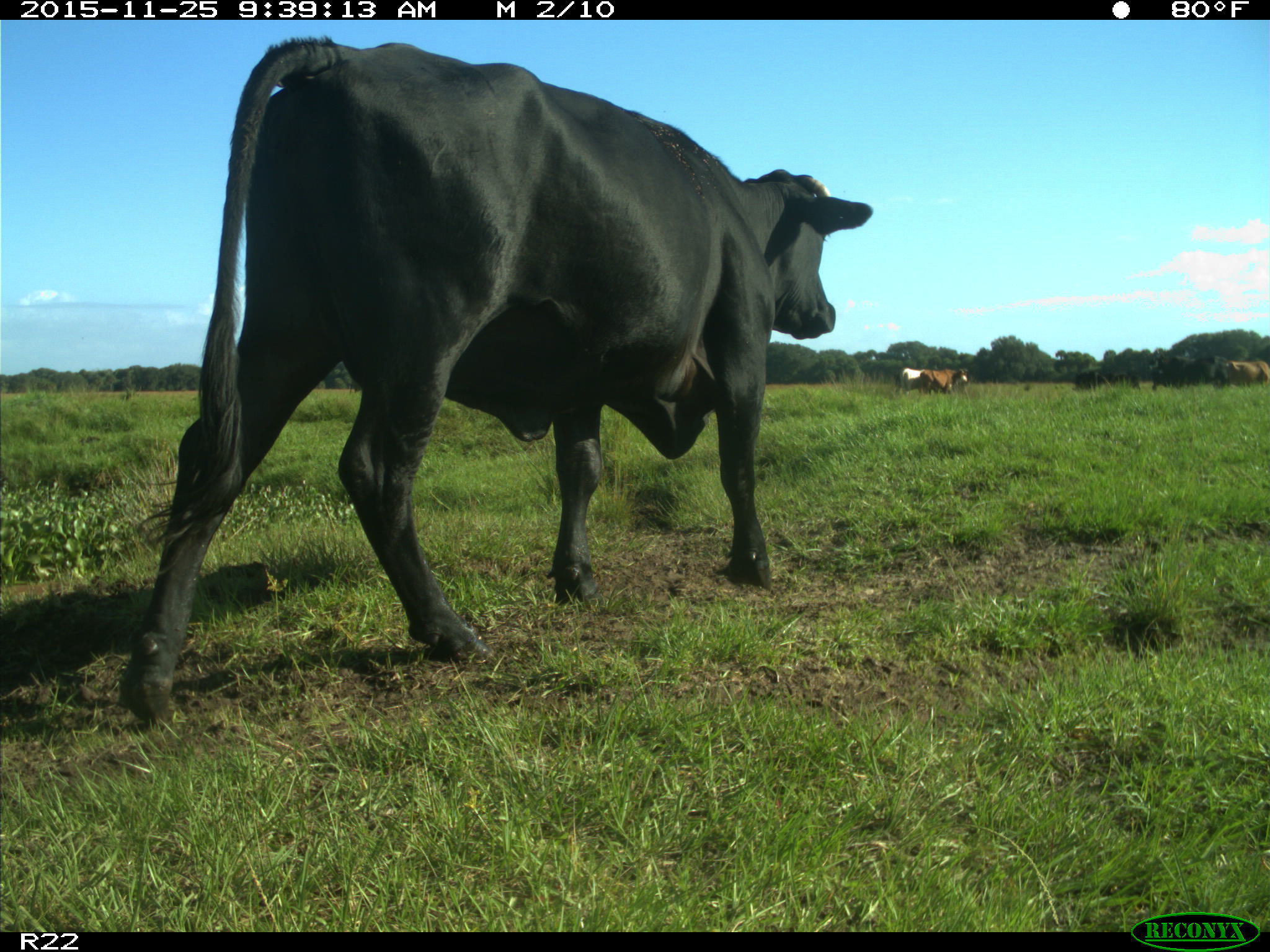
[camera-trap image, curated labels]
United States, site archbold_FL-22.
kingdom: Animalia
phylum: Chordata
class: Mammalia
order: Artiodactyla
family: Bovidae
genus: Bos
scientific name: Bos taurus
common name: domestic cow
Bos taurus (domestic cow).